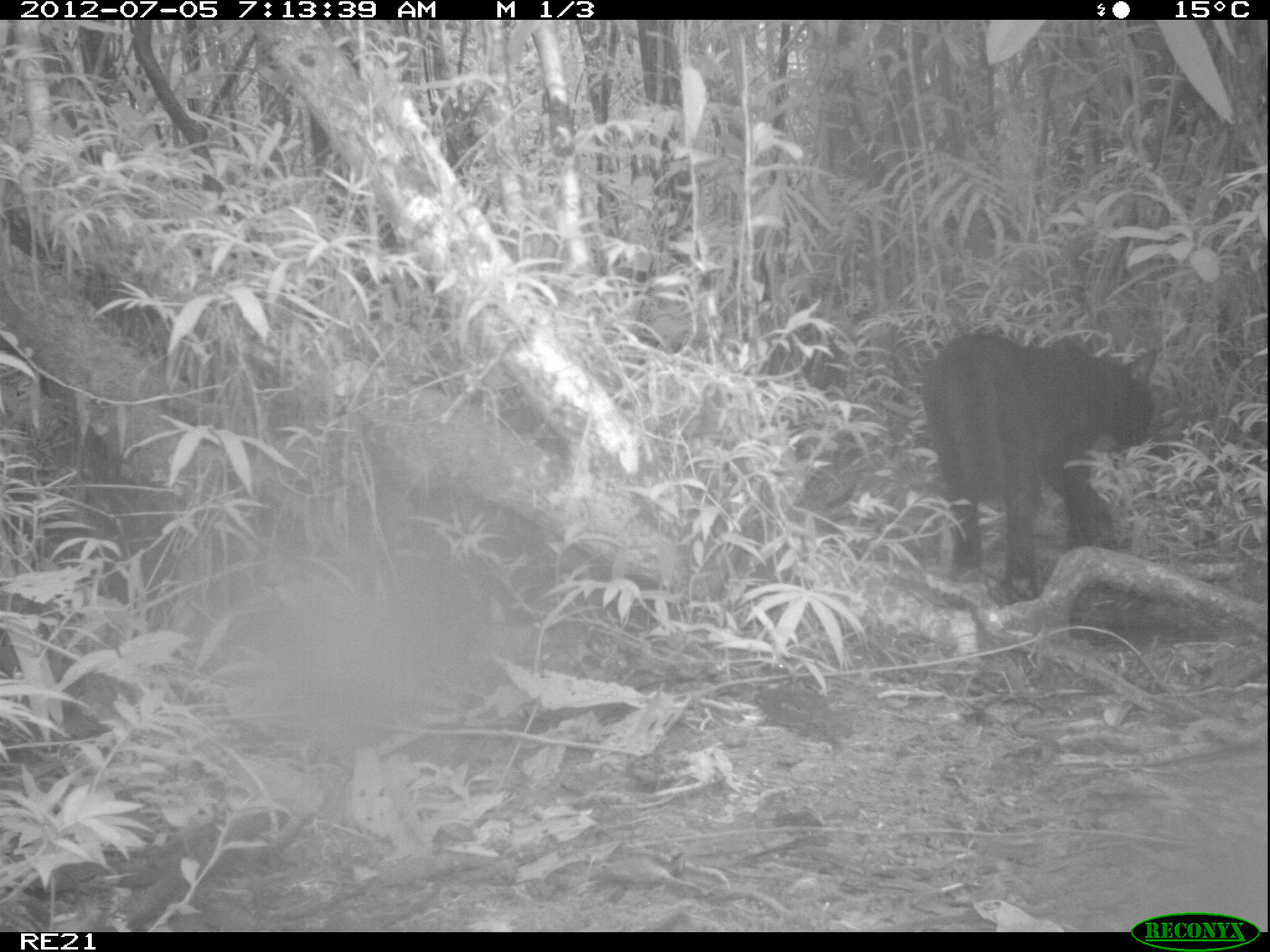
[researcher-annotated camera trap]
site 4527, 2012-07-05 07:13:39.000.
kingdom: Animalia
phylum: Chordata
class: Mammalia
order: Carnivora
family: Felidae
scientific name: Felidae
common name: felids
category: felis sp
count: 1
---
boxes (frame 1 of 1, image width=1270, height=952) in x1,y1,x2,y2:
felis sp: 919,331,1155,600